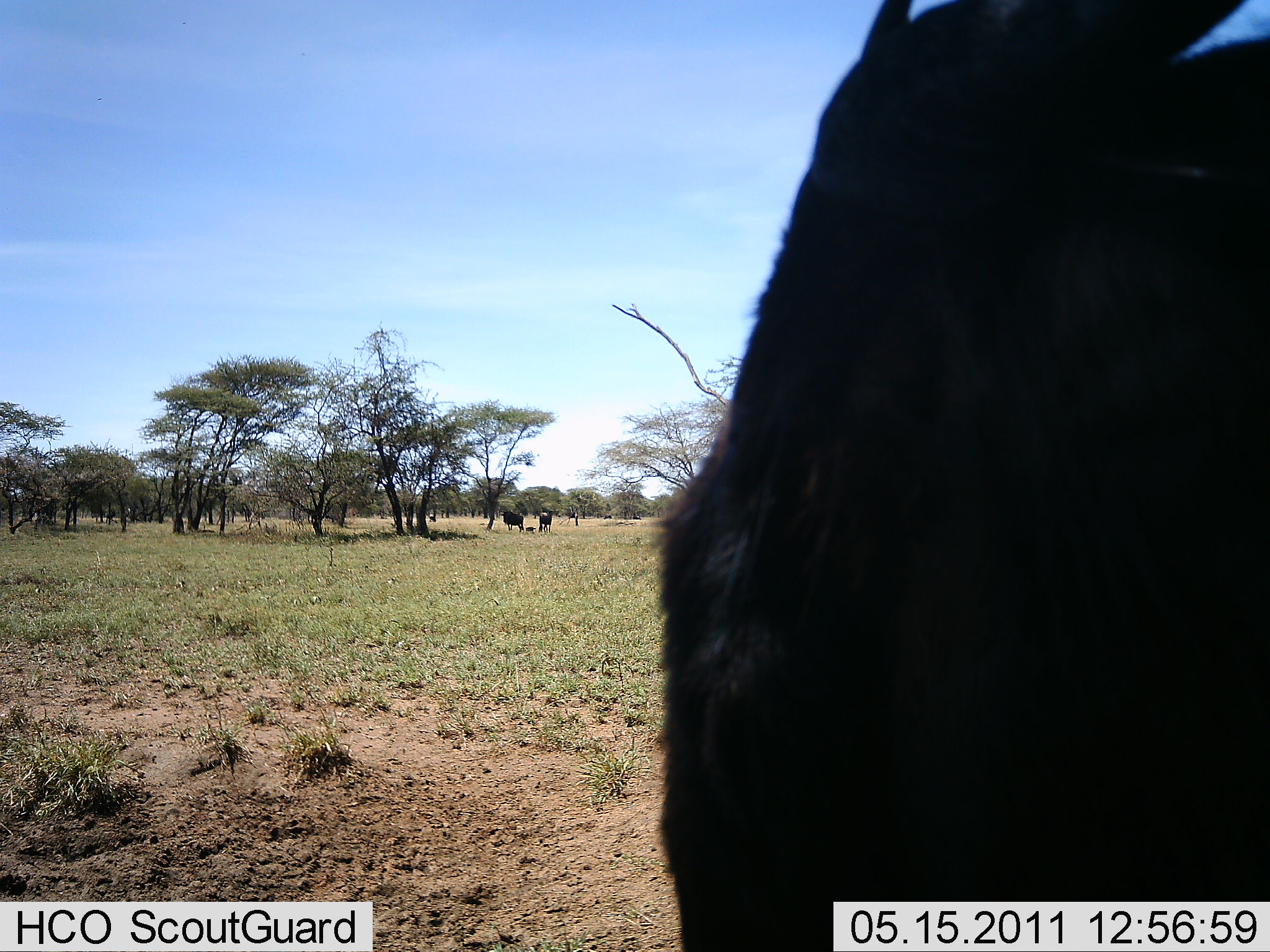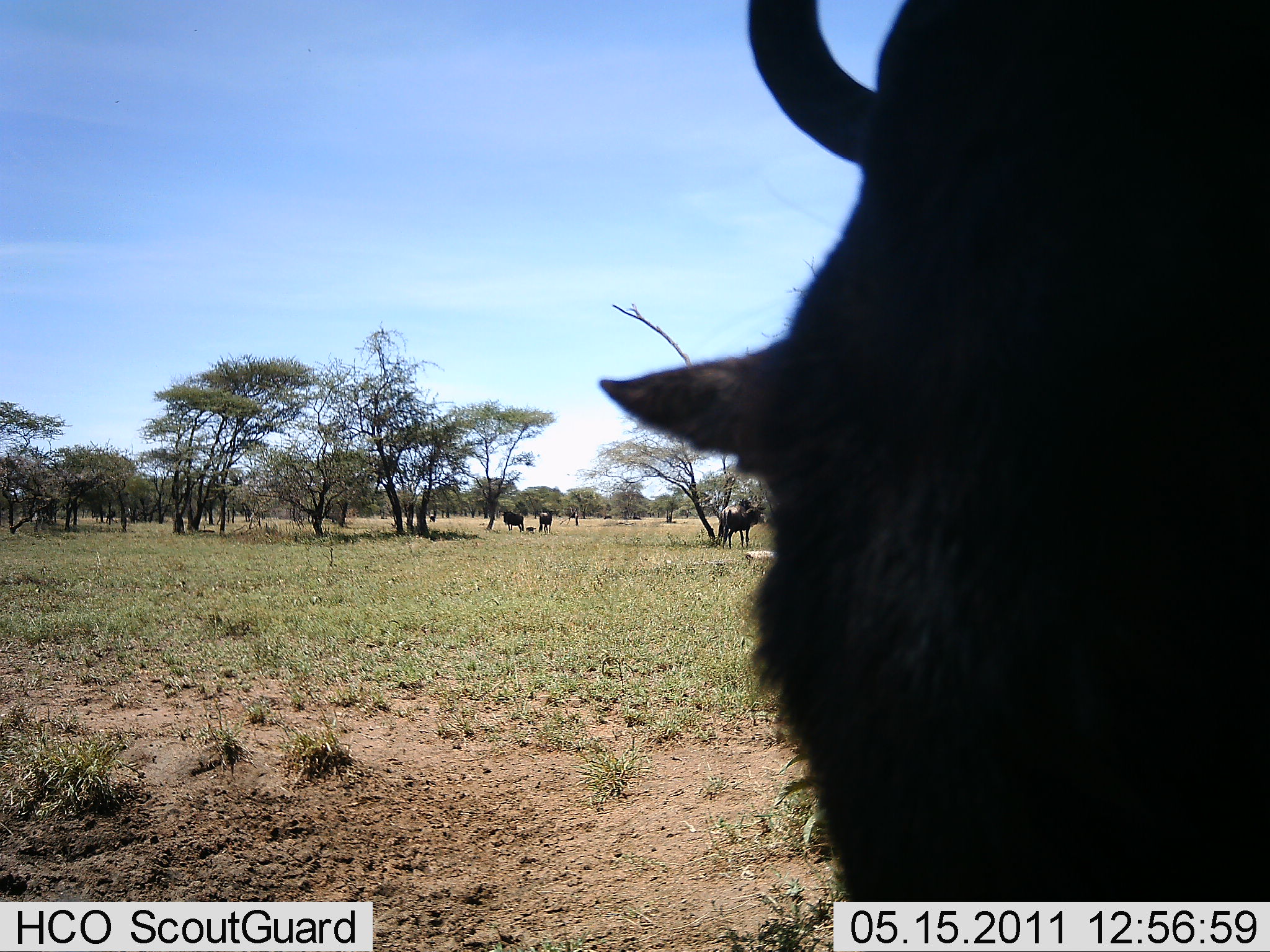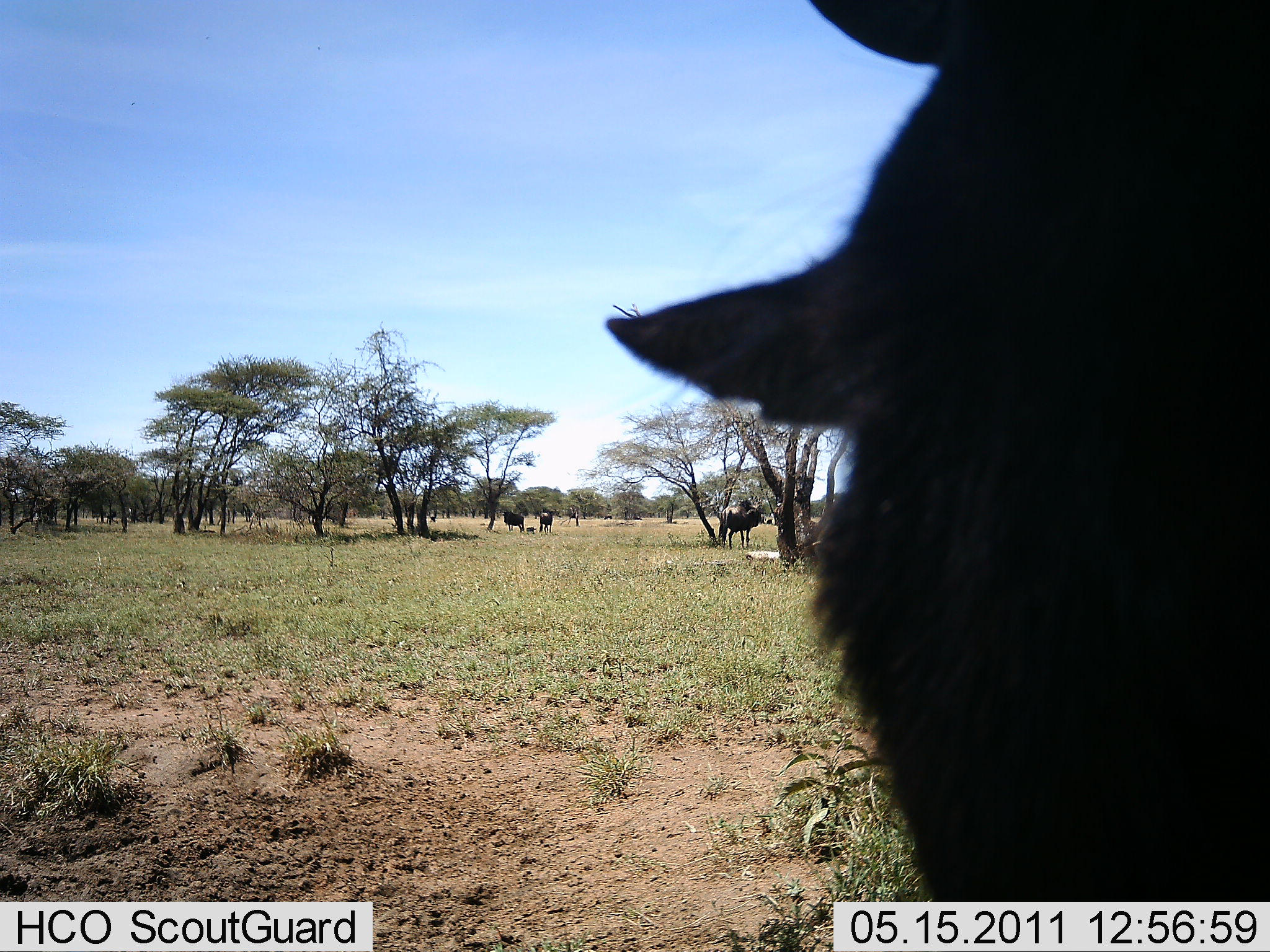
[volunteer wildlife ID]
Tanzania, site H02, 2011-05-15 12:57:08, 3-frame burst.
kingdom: Animalia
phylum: Chordata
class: Mammalia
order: Artiodactyla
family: Bovidae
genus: Connochaetes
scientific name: Connochaetes taurinus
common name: blue wildebeest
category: wildebeest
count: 4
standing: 100%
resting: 8%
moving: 0%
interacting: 0%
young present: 0%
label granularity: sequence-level